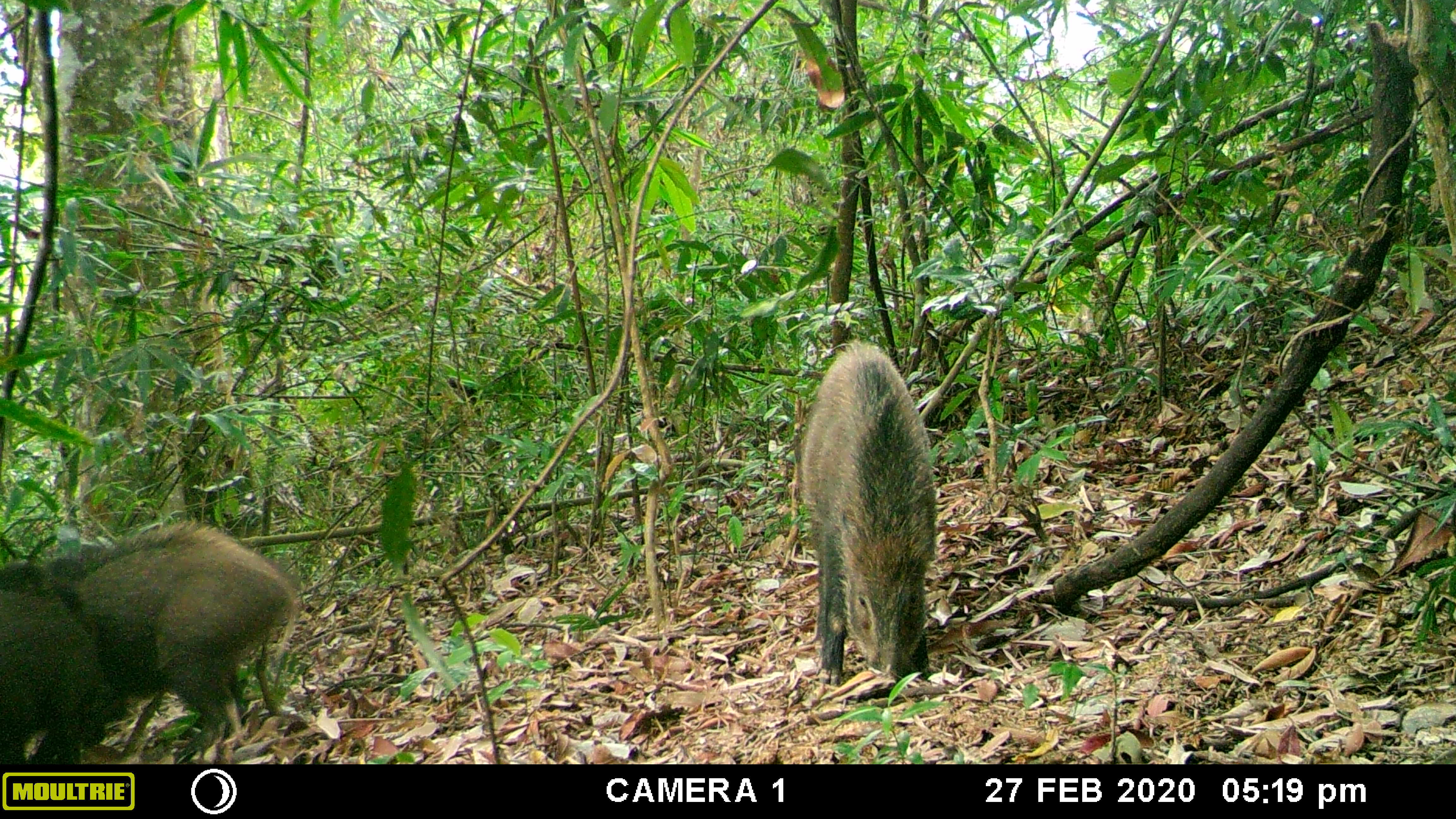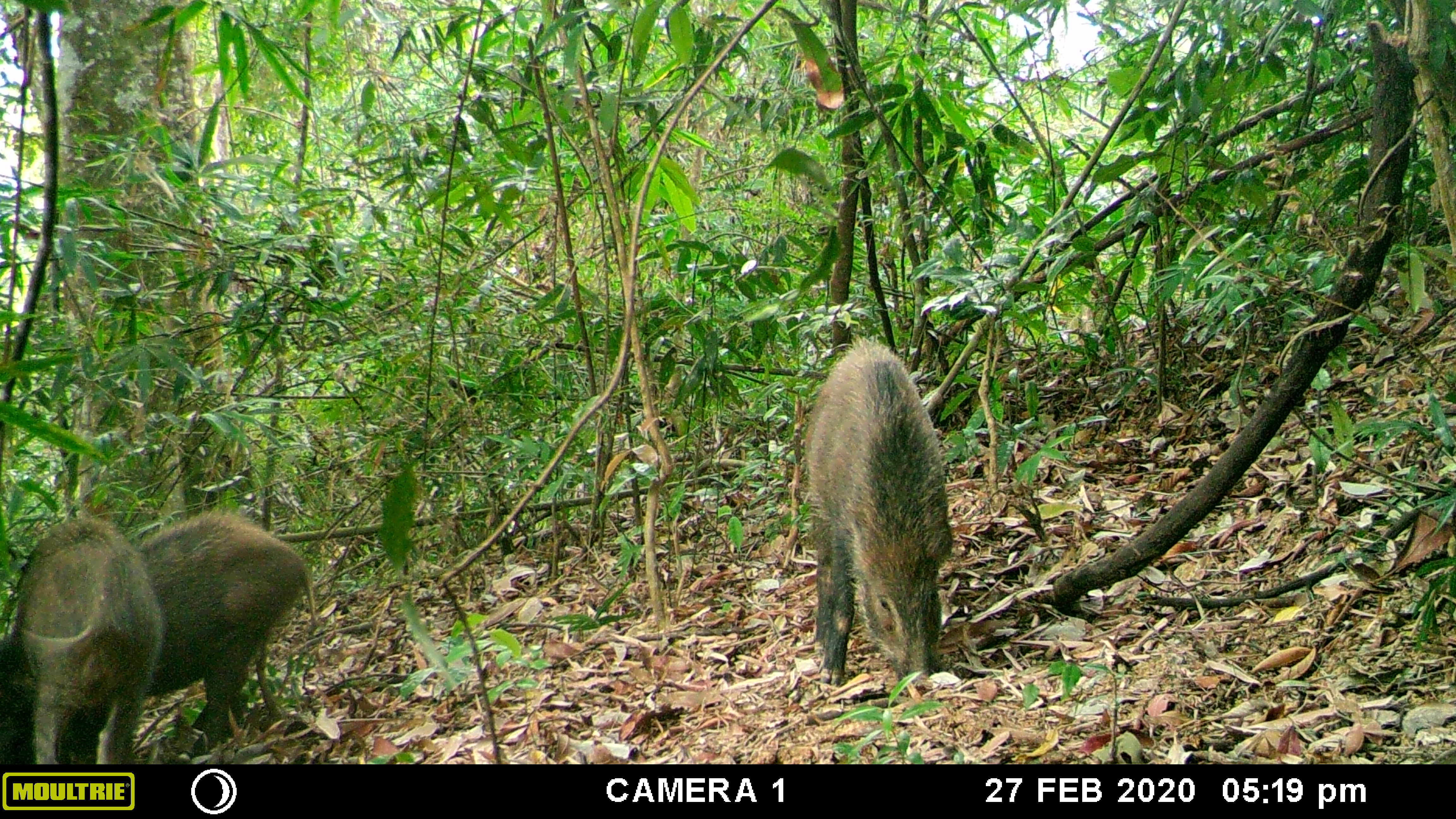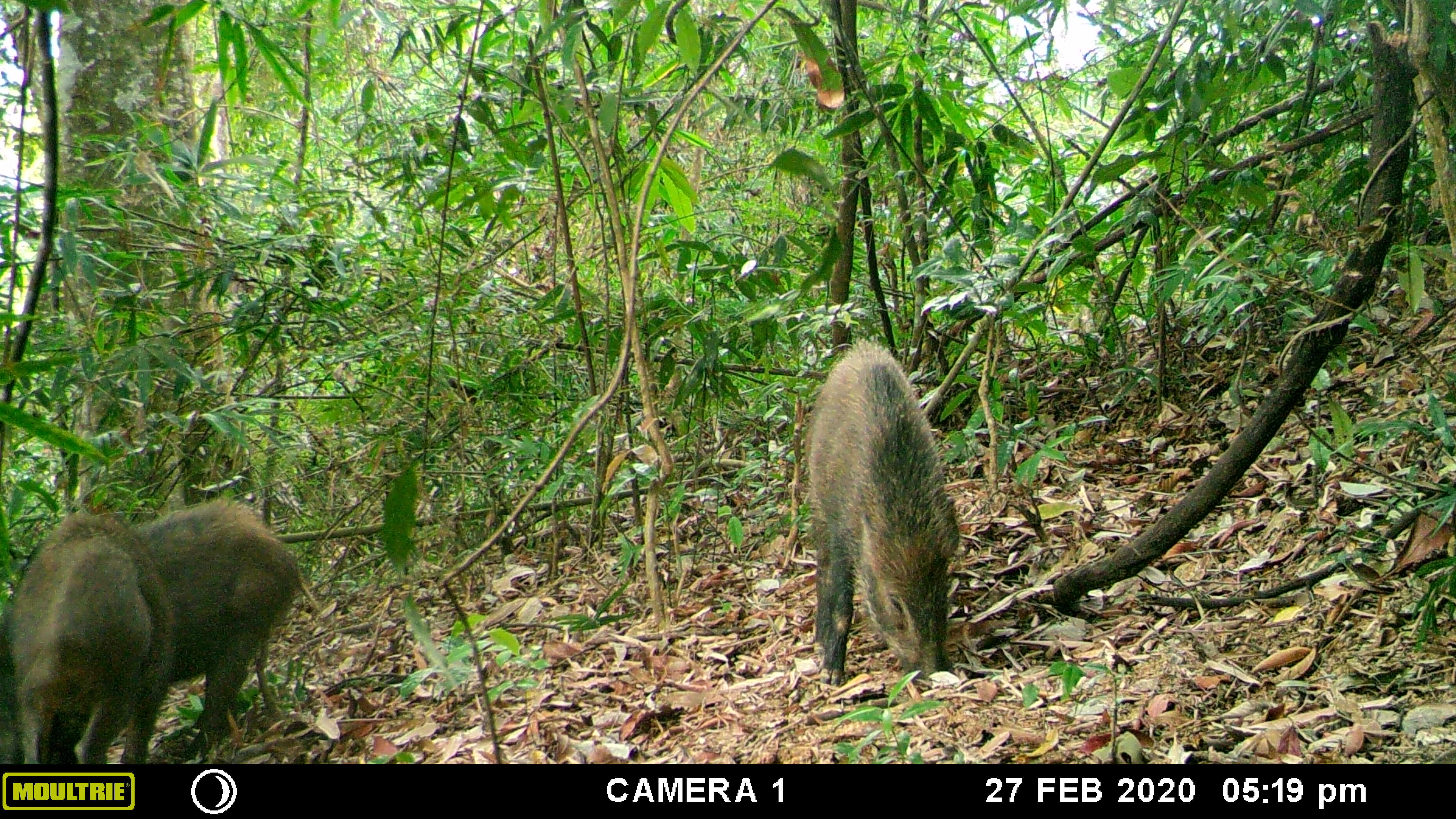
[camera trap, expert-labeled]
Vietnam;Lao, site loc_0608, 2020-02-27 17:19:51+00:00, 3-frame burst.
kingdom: Animalia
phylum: Chordata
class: Mammalia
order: Artiodactyla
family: Suidae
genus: Sus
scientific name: Sus scrofa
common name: eurasian wild pig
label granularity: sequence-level